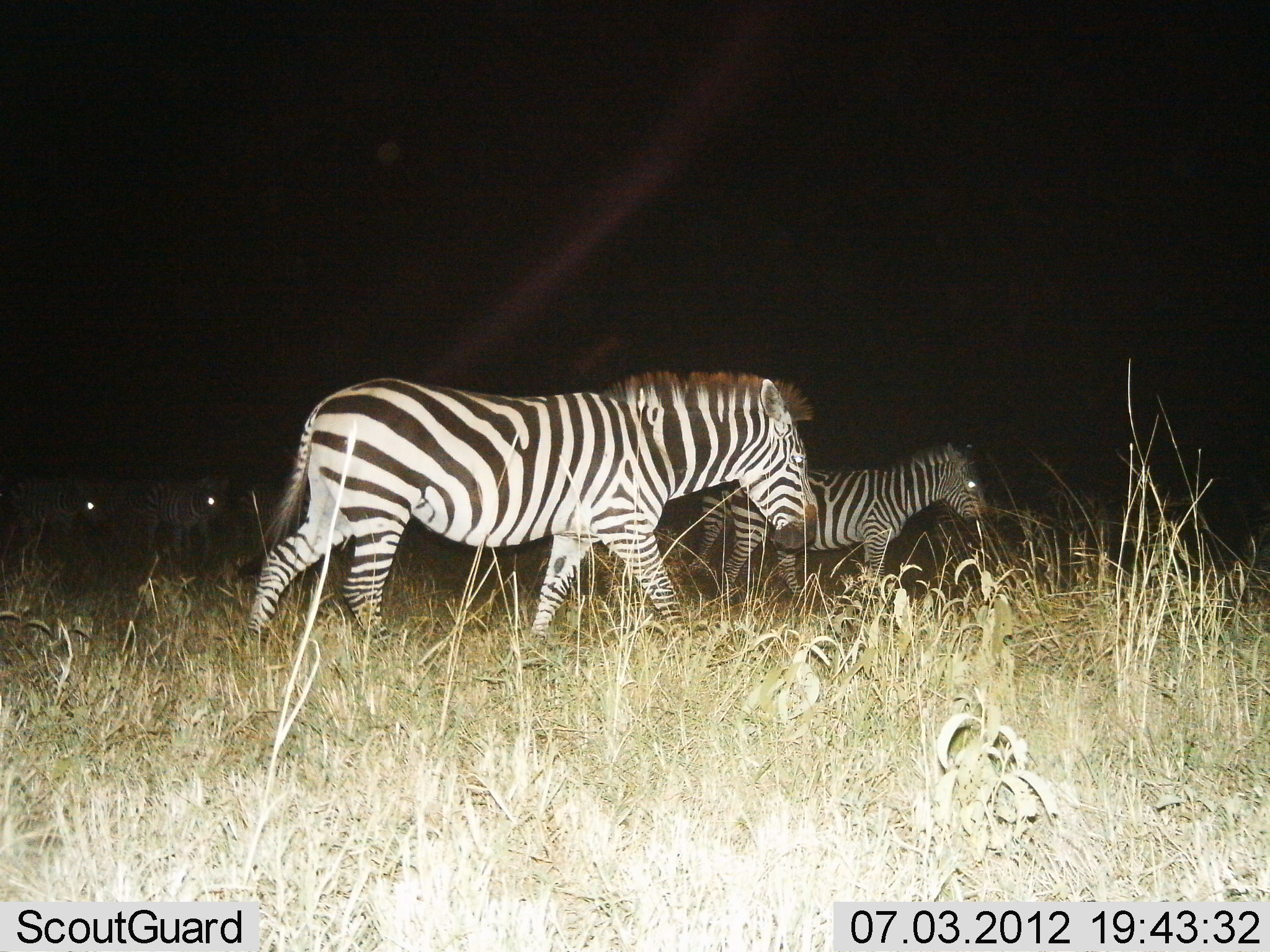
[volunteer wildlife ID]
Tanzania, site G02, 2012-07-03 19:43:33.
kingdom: Animalia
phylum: Chordata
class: Mammalia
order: Perissodactyla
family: Equidae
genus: Equus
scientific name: Equus quagga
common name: plains zebra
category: zebra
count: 4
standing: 30%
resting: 0%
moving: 100%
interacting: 0%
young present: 10%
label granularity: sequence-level